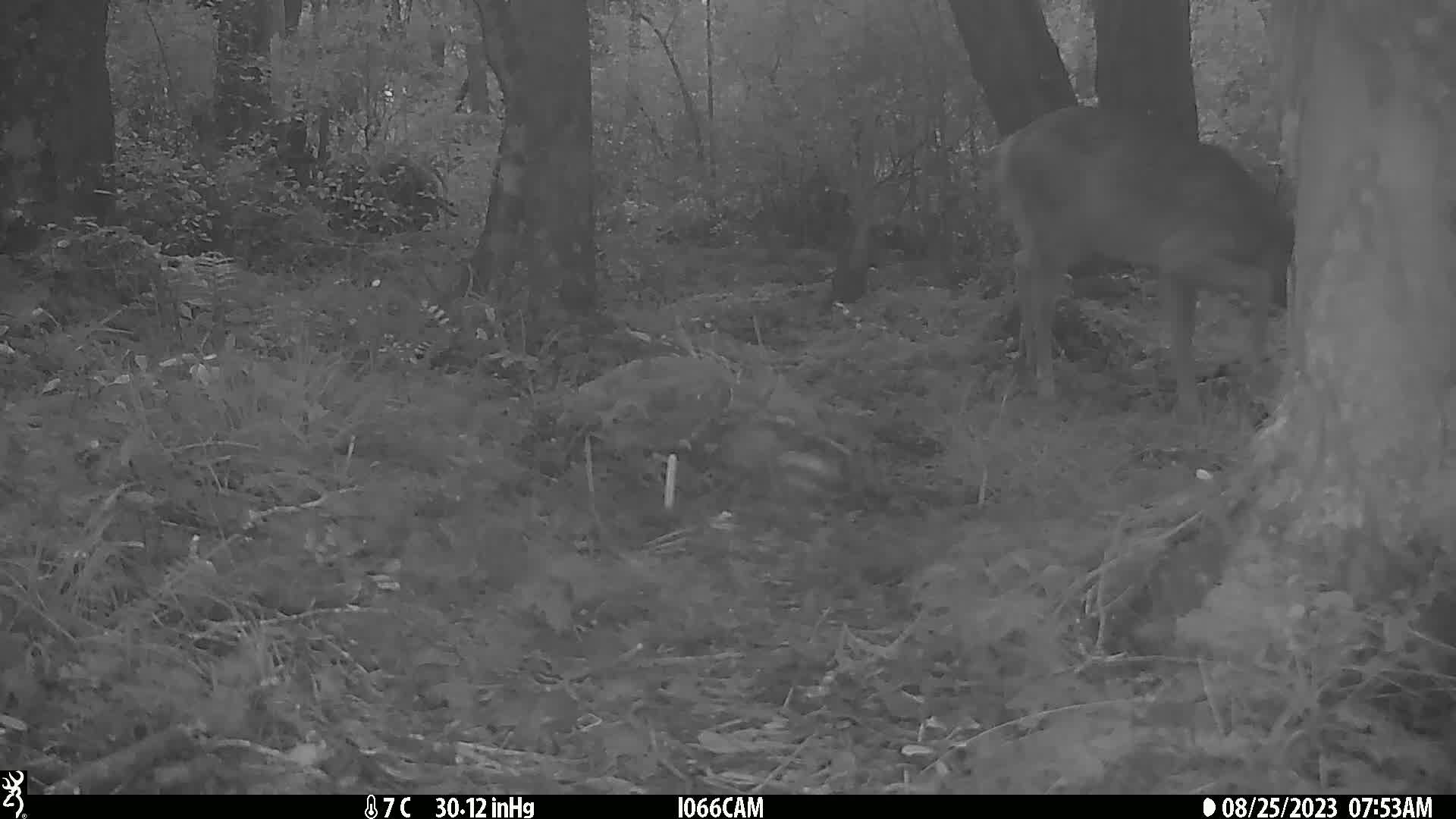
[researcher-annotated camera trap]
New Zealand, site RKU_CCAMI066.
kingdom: Animalia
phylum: Chordata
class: Mammalia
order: Artiodactyla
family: Cervidae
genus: Odocoileus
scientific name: Odocoileus virginianus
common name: white-tailed deer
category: white tailed deer